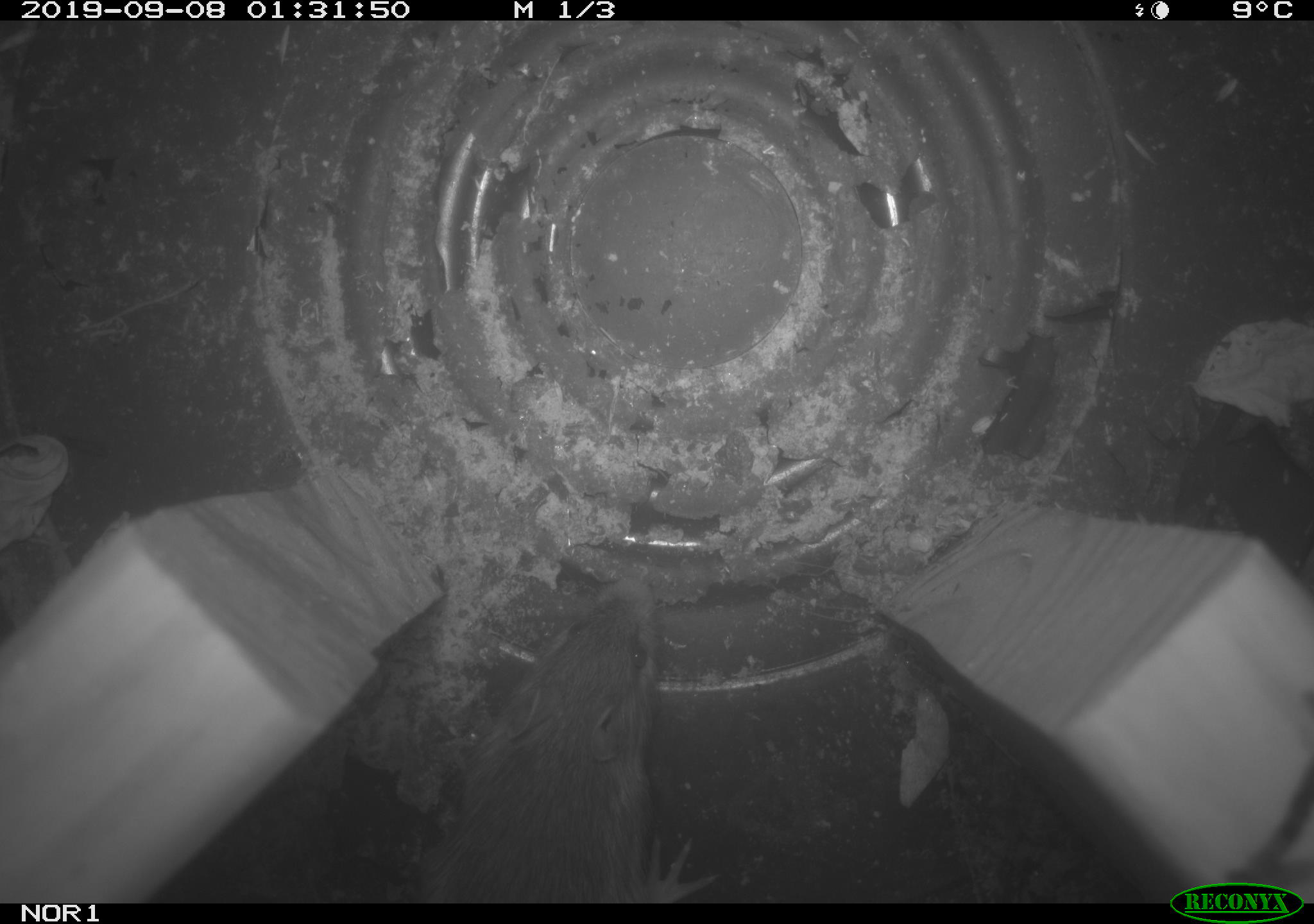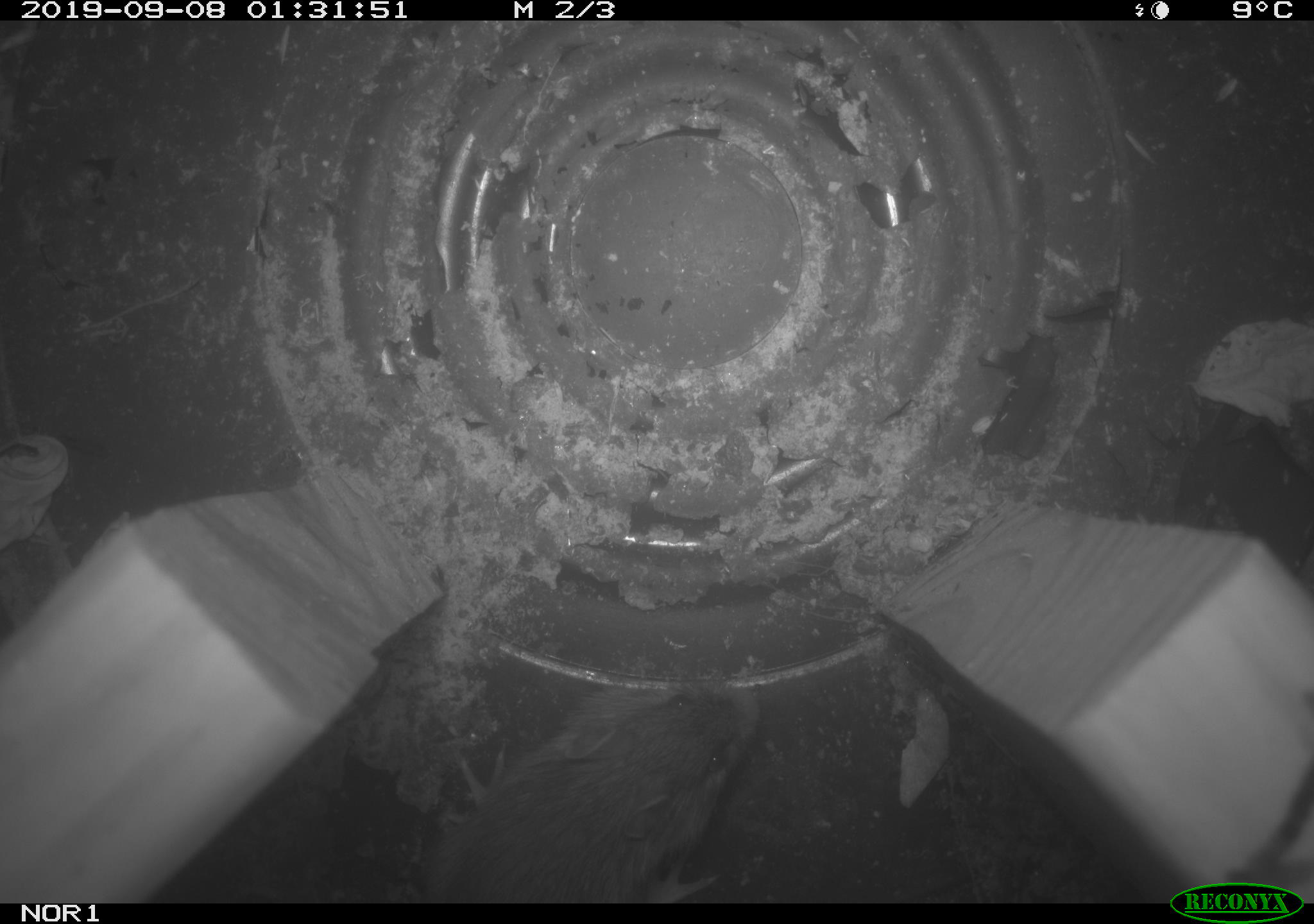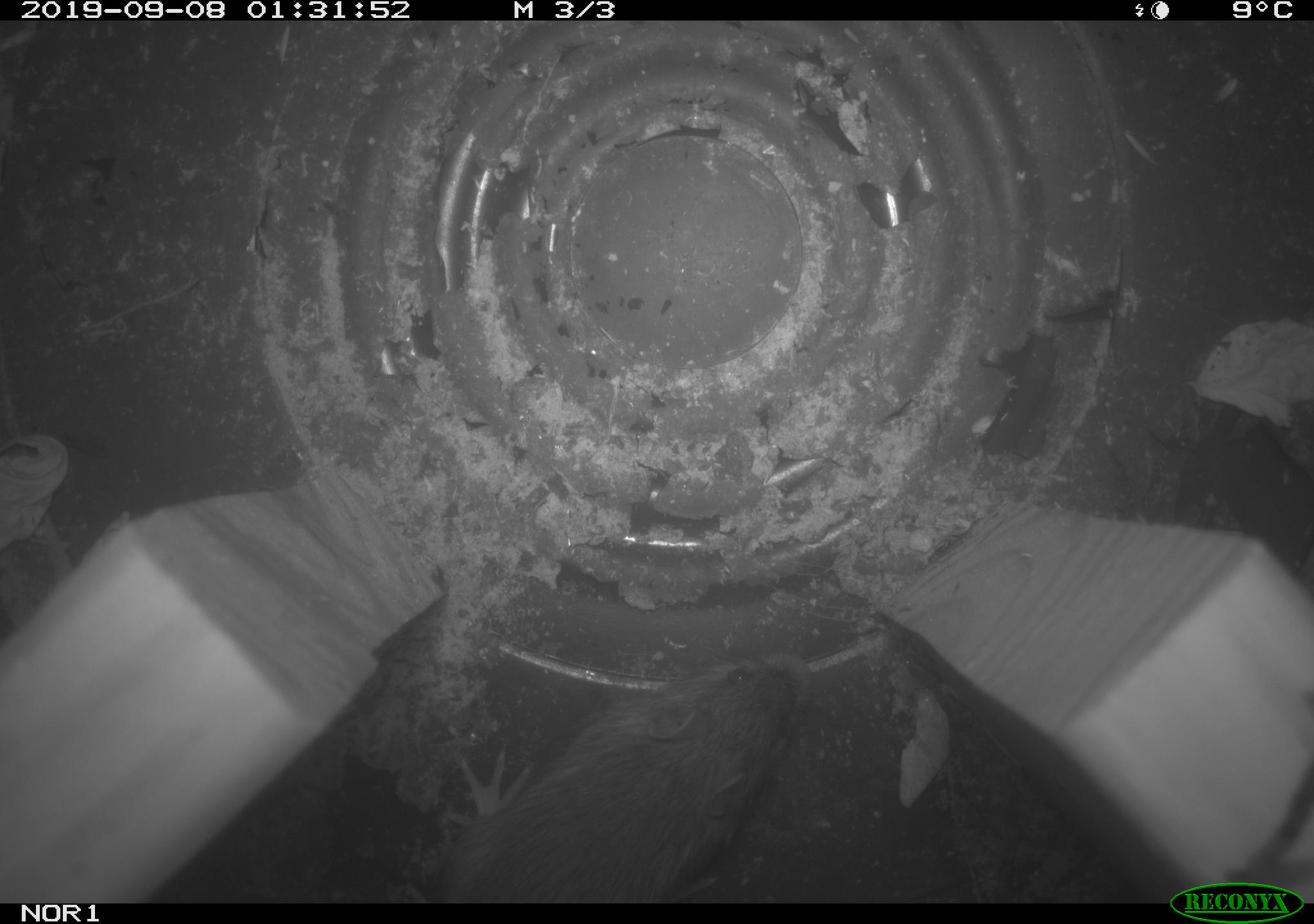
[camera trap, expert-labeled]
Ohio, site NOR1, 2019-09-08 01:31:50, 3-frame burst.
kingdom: Animalia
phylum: Chordata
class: Mammalia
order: Rodentia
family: Zapodidae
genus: Napaeozapus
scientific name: Napaeozapus insignis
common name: woodland jumping mouse